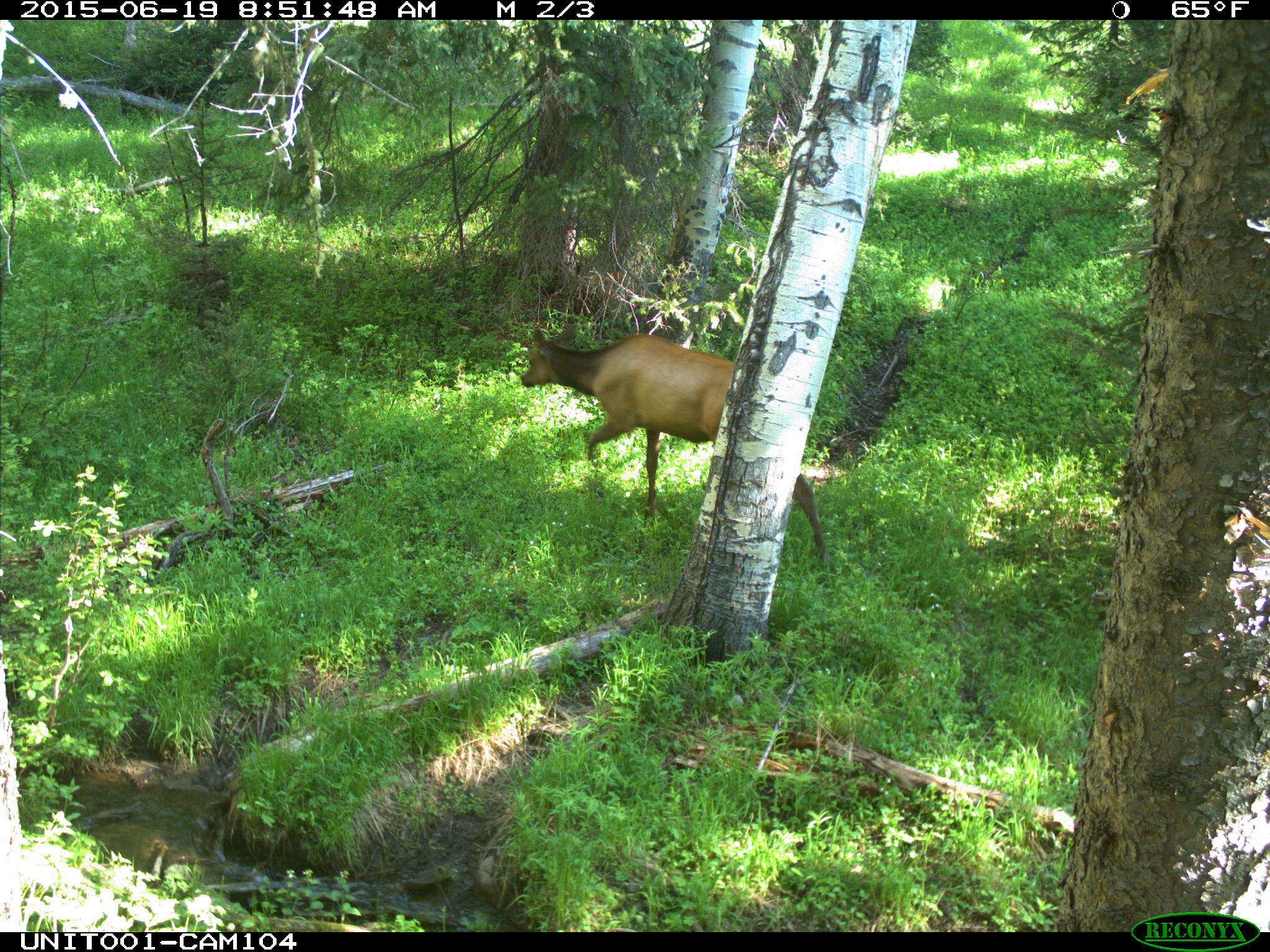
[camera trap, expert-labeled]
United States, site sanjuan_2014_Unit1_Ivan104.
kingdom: Animalia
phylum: Chordata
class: Mammalia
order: Artiodactyla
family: Cervidae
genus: Cervus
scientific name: Cervus elaphus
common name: red deer